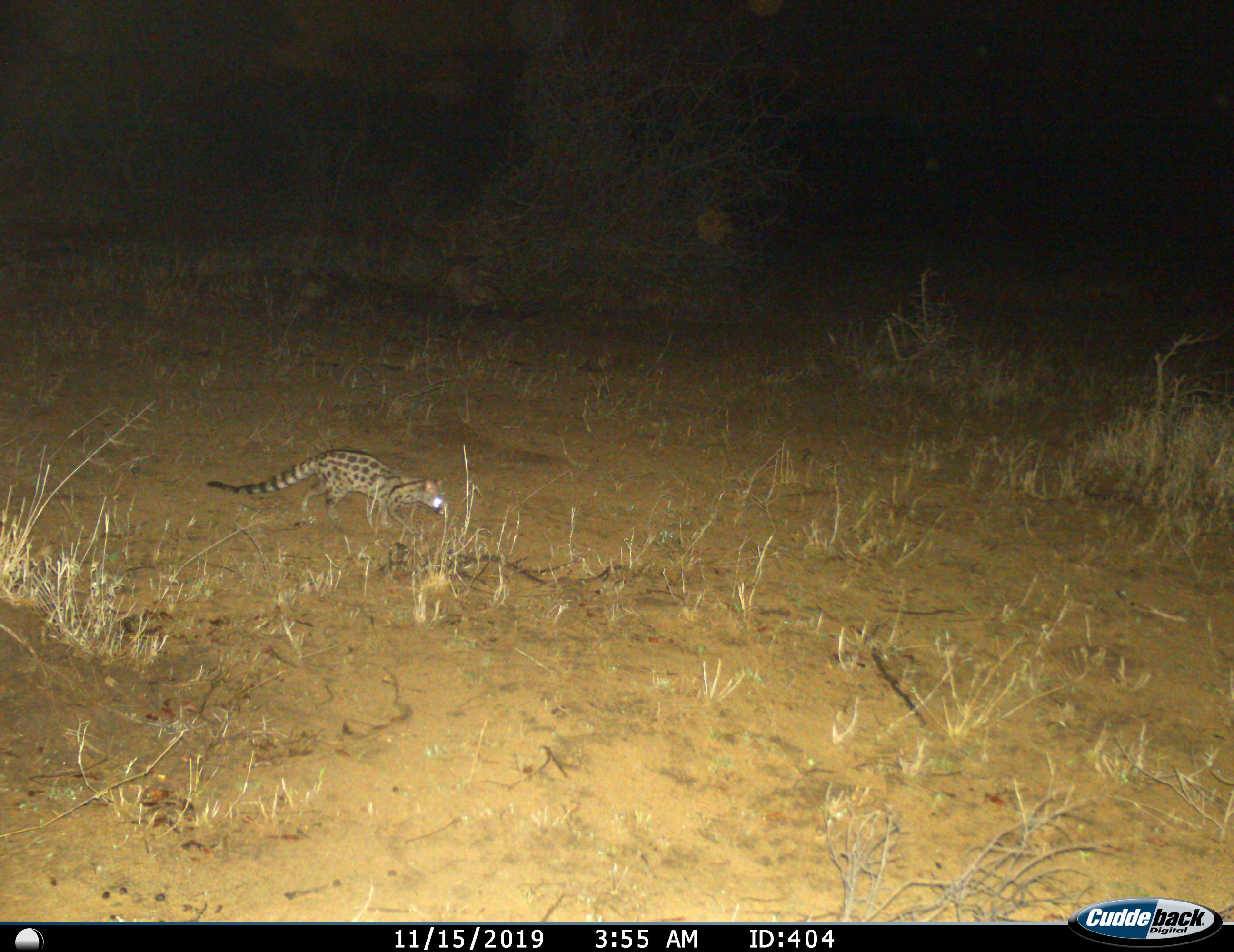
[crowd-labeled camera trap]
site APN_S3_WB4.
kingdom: Animalia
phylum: Chordata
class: Mammalia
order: Carnivora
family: Viverridae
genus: Genetta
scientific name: Genetta genetta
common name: small-spotted genet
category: genetcommonsmallspotted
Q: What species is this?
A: Genetcommonsmallspotted (small-spotted genet) (Genetta genetta).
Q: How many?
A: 1.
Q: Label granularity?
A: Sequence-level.